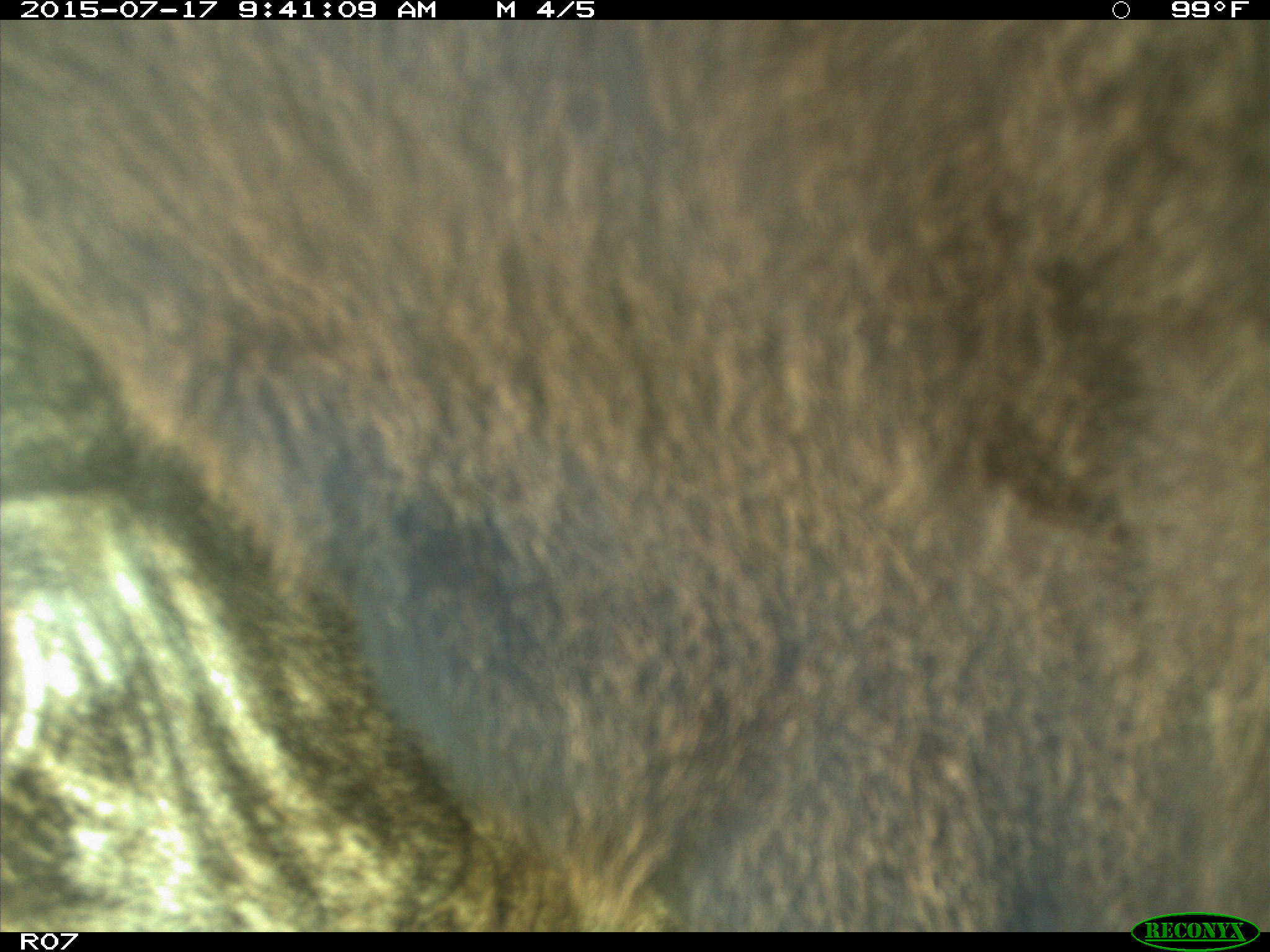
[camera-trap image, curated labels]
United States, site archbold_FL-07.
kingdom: Animalia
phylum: Chordata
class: Mammalia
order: Artiodactyla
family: Bovidae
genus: Bos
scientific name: Bos taurus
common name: domestic cow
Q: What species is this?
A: Bos taurus (domestic cow).